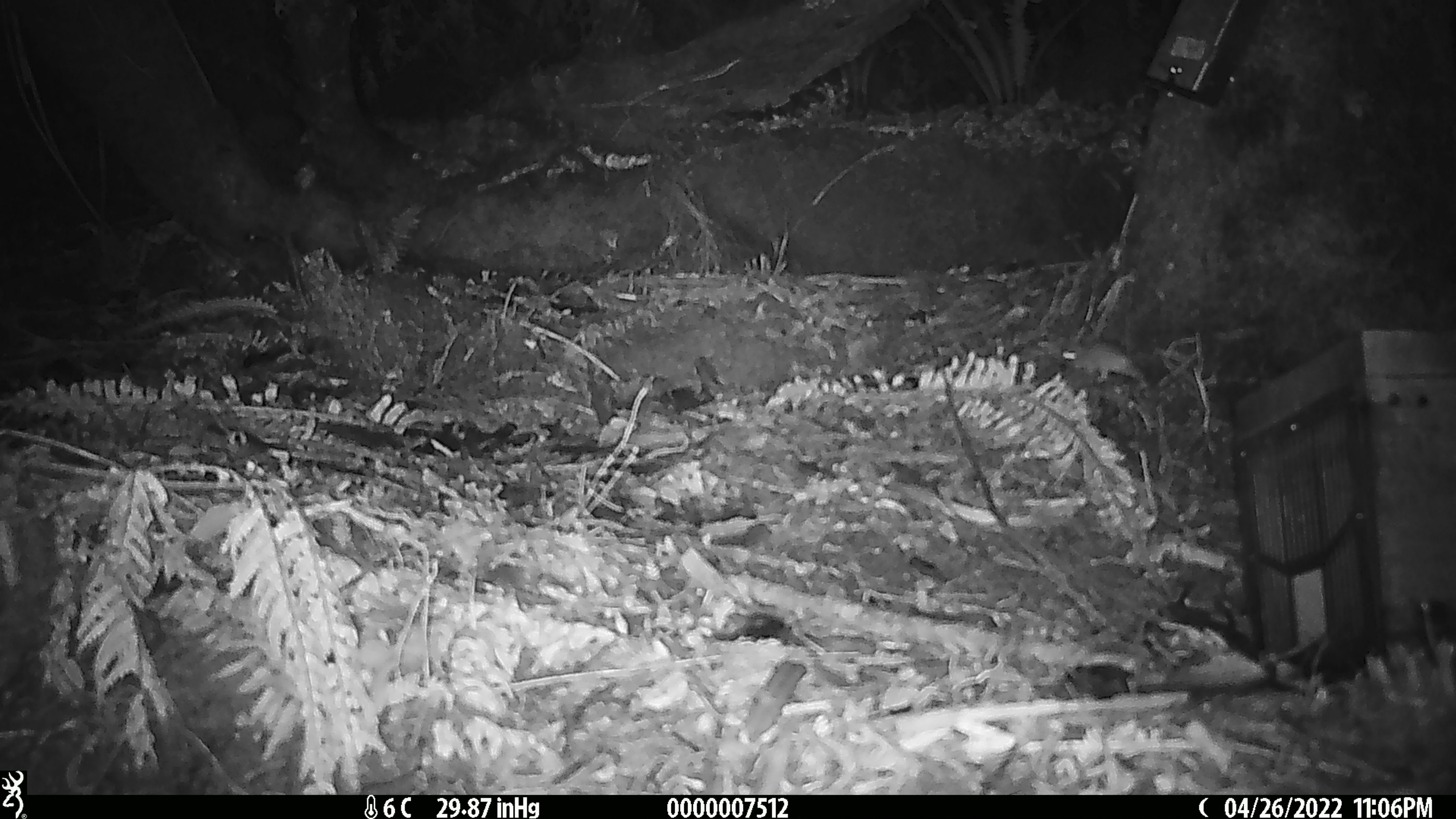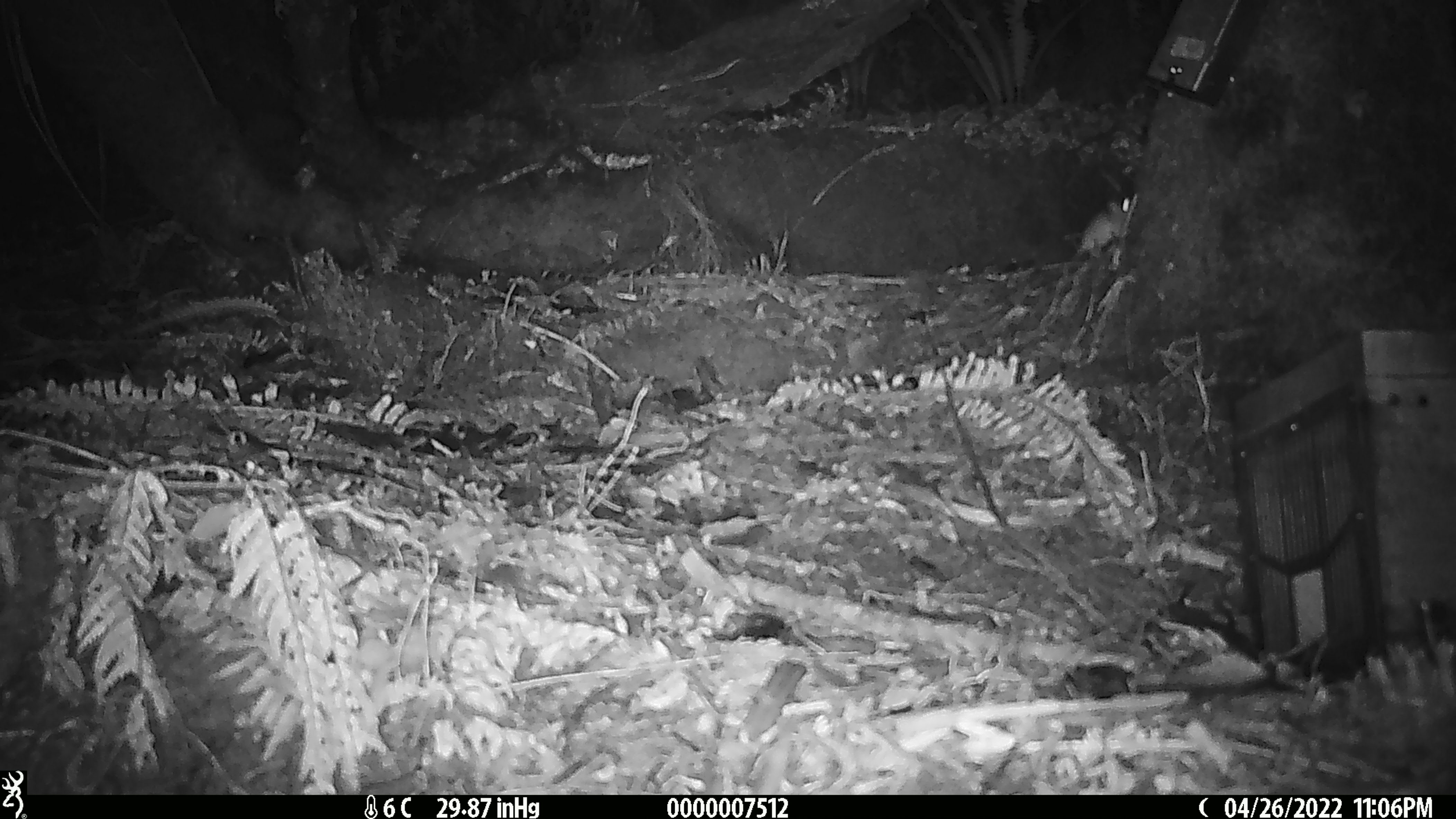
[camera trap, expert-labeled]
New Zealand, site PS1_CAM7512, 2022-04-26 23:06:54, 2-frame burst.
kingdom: Animalia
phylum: Chordata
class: Mammalia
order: Rodentia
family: Muridae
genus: Mus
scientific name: Mus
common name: mouse